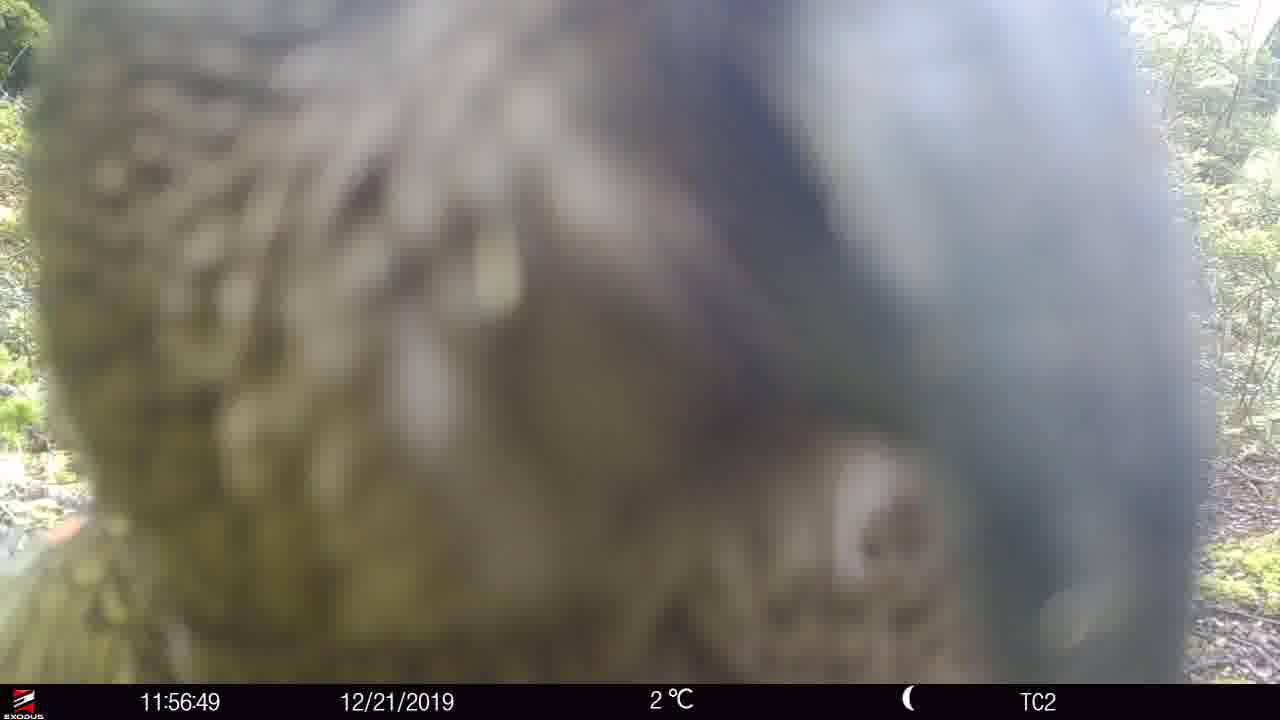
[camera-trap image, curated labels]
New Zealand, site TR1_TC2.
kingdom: Animalia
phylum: Chordata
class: Aves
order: Psittaciformes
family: Strigopidae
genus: Nestor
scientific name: Nestor notabilis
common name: kea